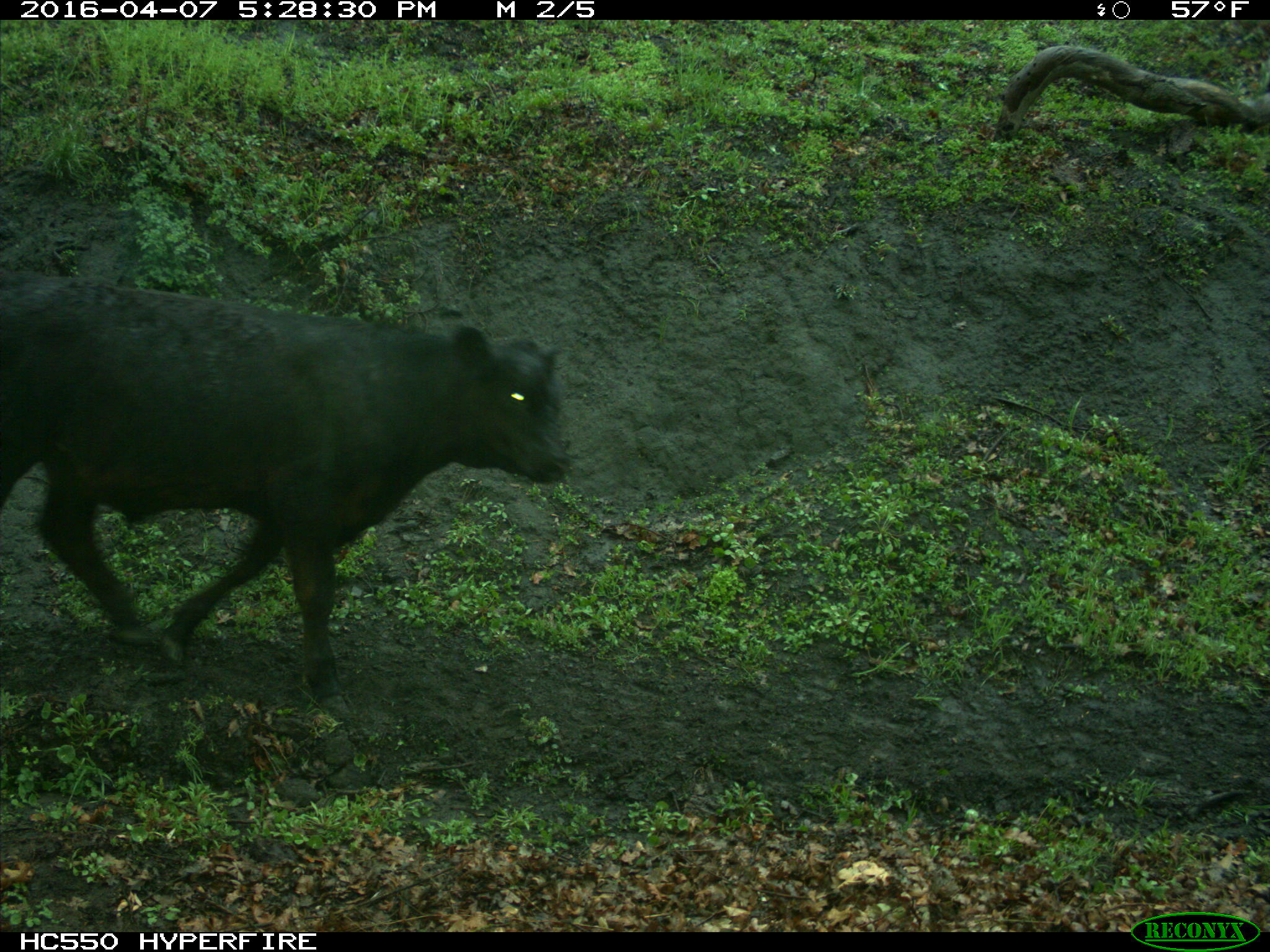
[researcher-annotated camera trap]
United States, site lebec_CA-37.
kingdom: Animalia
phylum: Chordata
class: Mammalia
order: Artiodactyla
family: Bovidae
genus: Bos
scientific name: Bos taurus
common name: domestic cow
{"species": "Bos taurus (domestic cow)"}